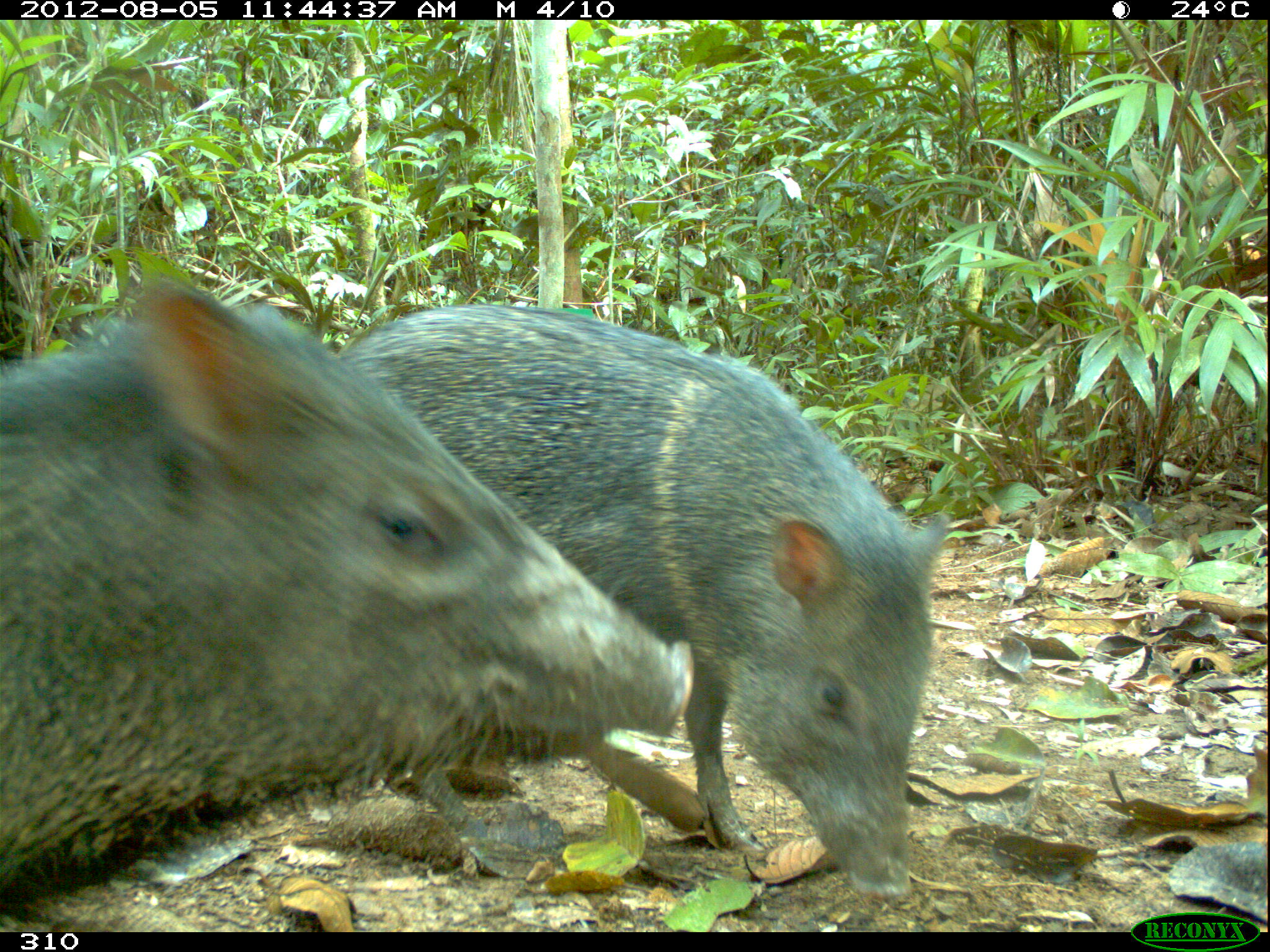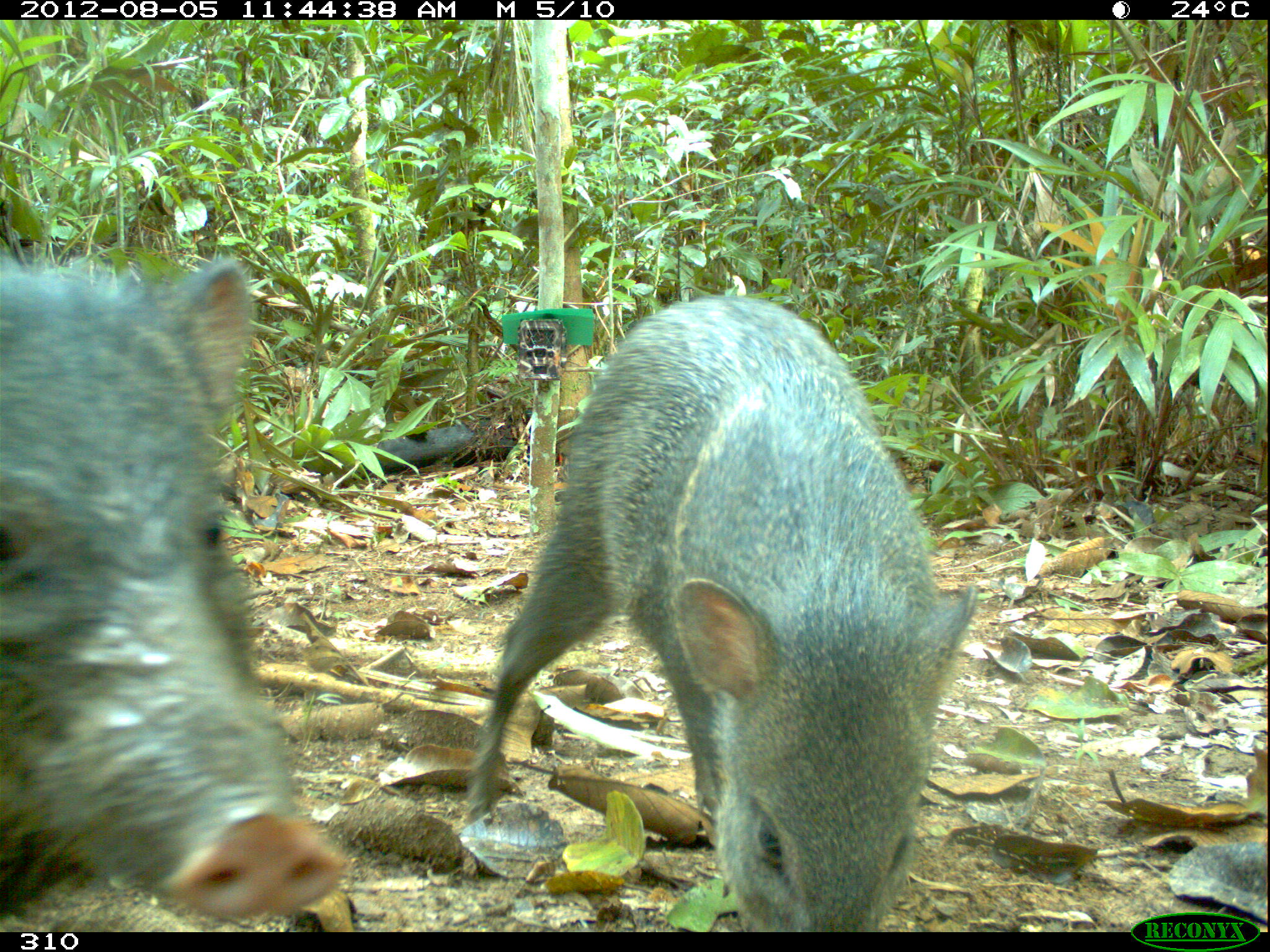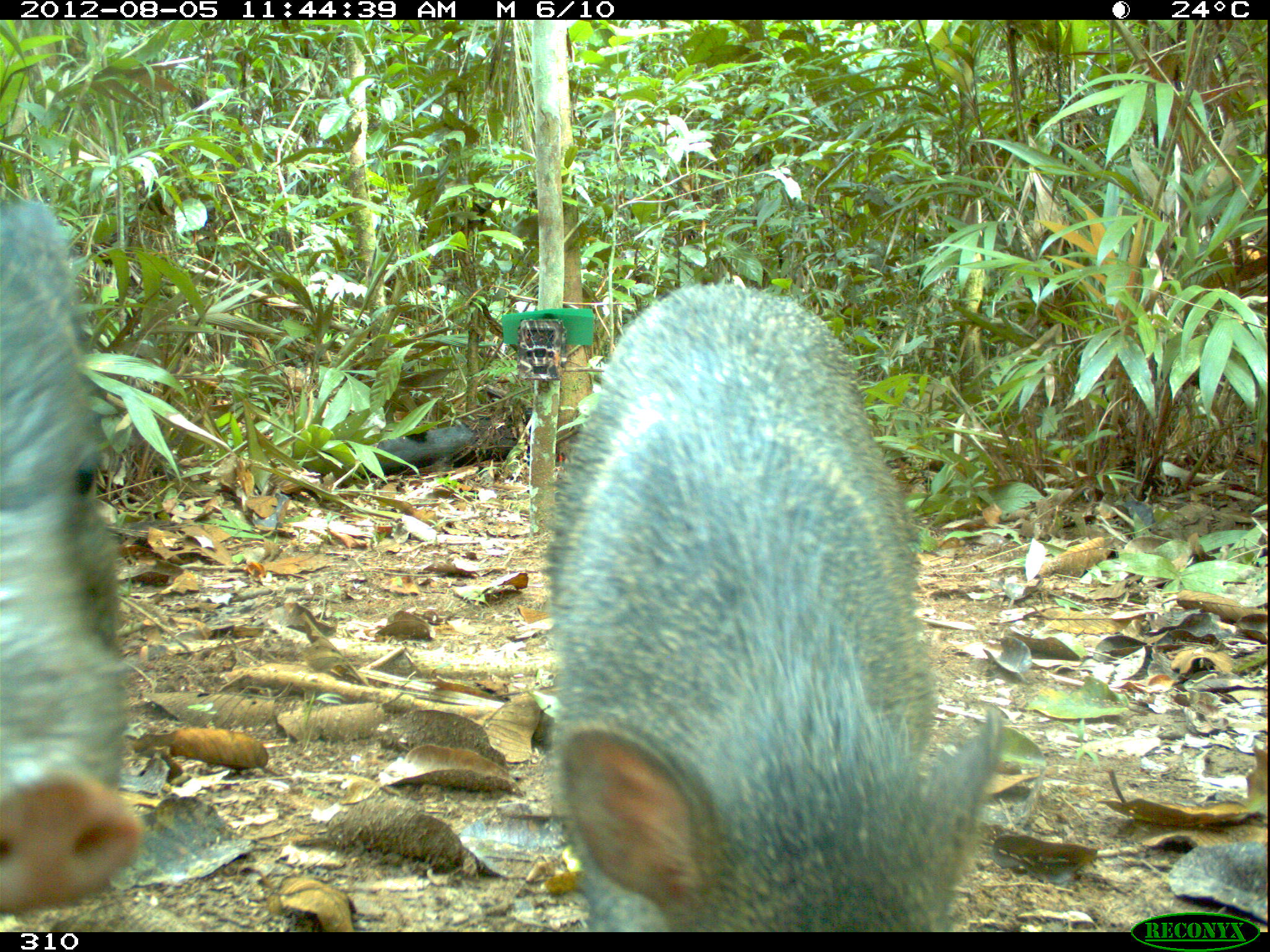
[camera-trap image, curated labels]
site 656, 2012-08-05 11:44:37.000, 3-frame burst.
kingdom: Animalia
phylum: Chordata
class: Mammalia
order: Artiodactyla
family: Tayassuidae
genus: Pecari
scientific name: Pecari tajacu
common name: collared peccary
Pecari tajacu (collared peccary).